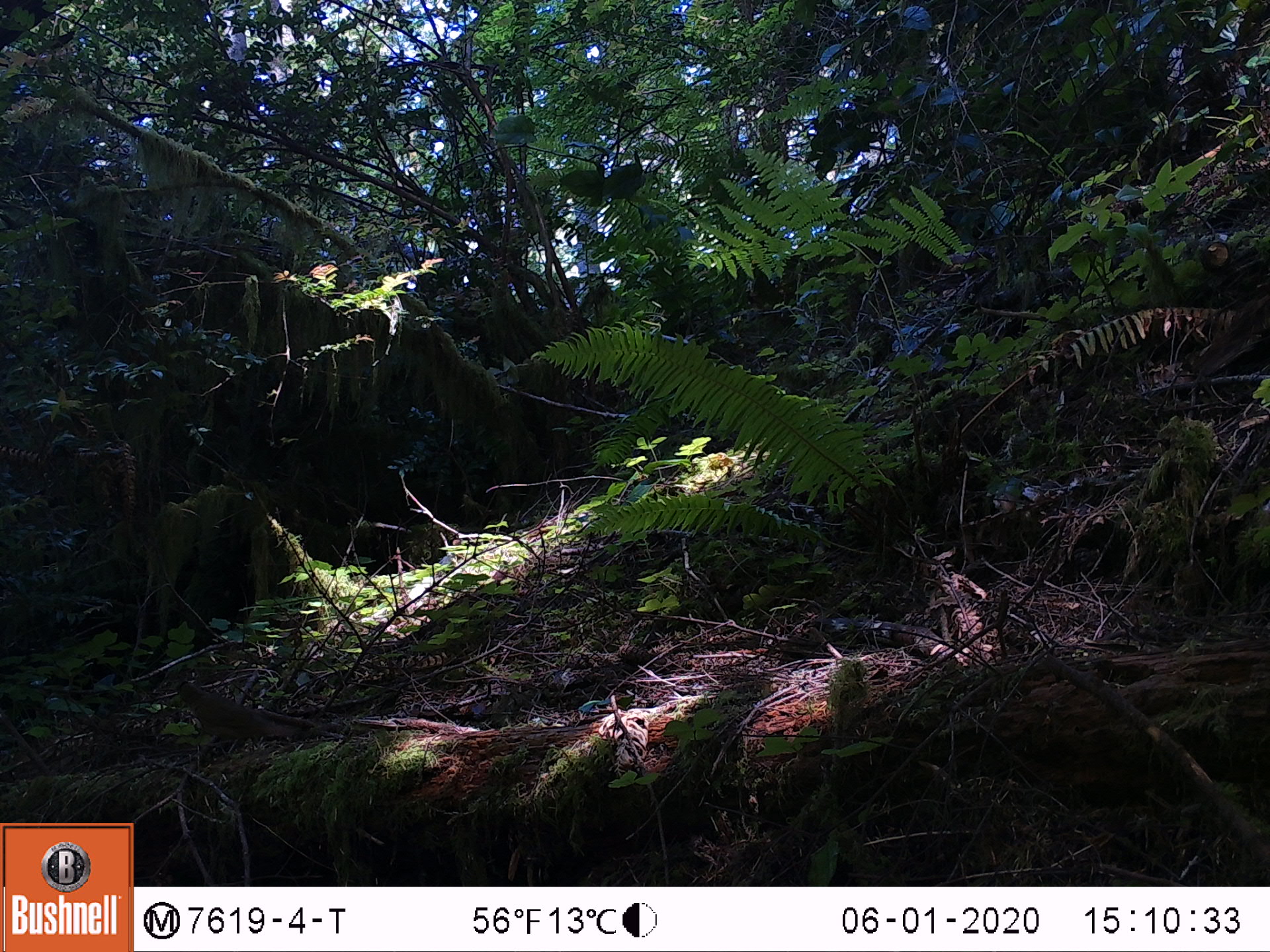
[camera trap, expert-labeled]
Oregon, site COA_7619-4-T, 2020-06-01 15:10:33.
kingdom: Animalia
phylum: Chordata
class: Aves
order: Passeriformes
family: Turdidae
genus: Catharus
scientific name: Catharus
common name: brown thrushes and nightingale-thrushes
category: catharus species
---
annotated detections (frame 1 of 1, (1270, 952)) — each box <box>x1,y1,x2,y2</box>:
catharus species: <box>172,676,298,755</box>